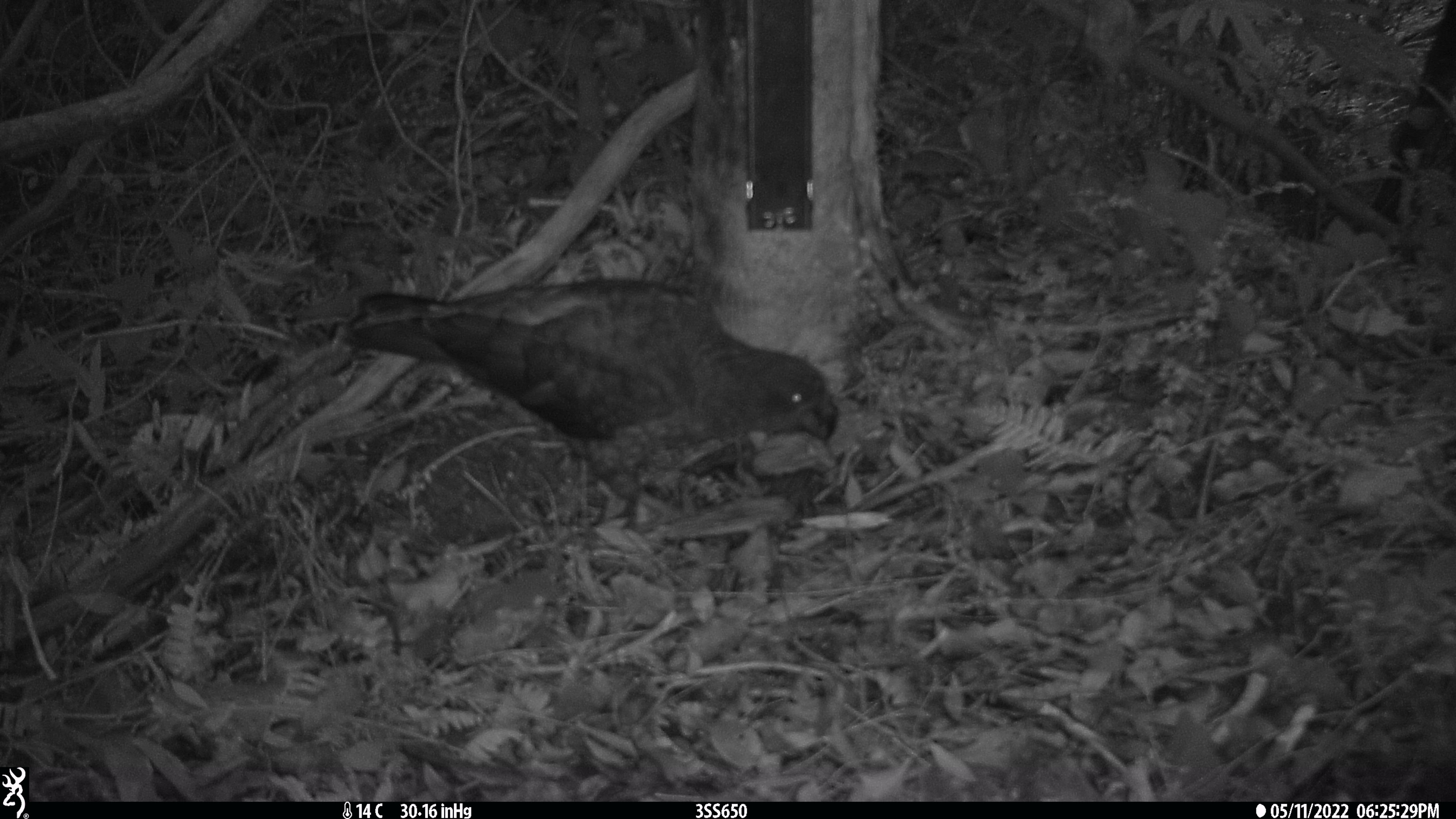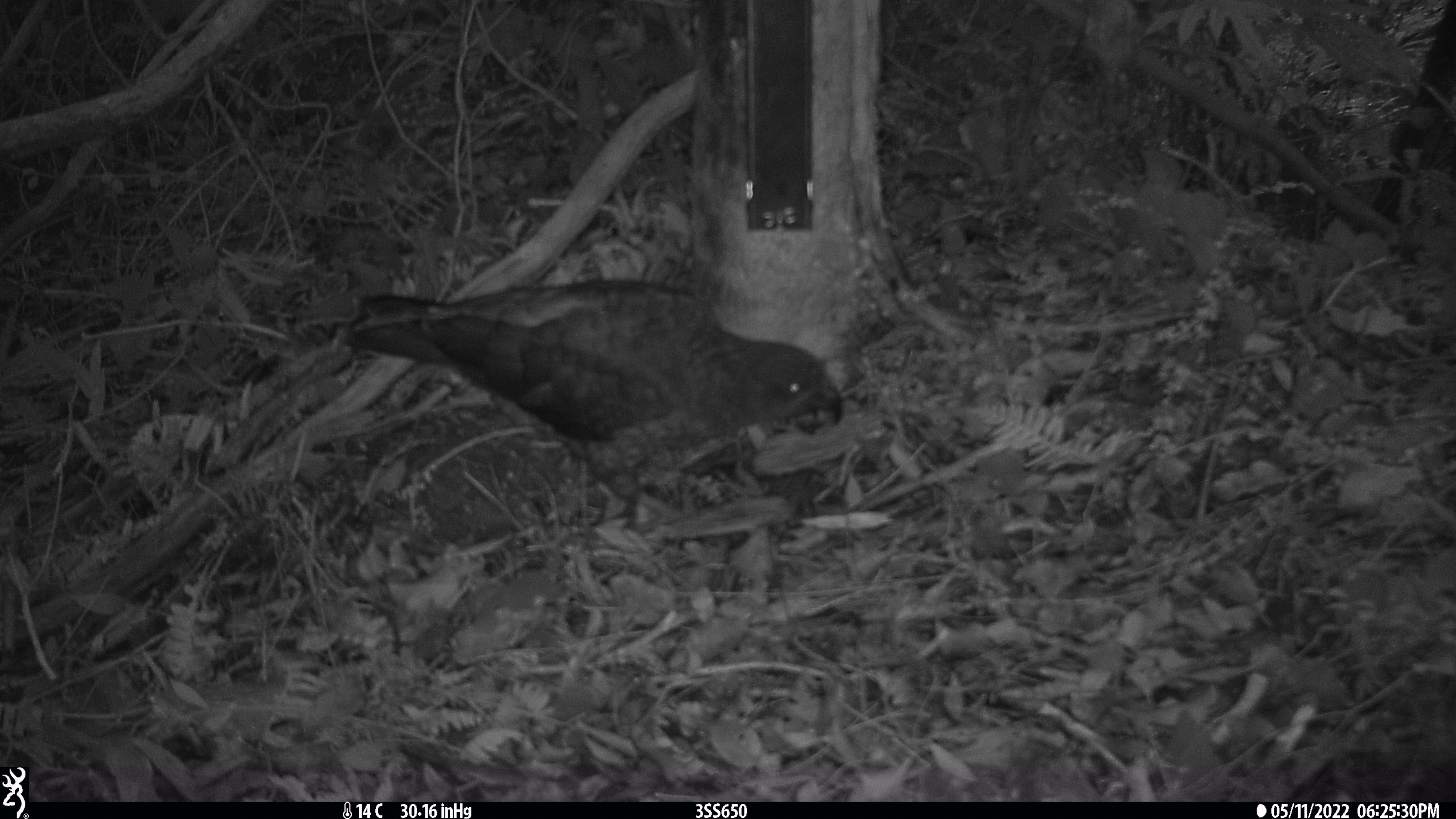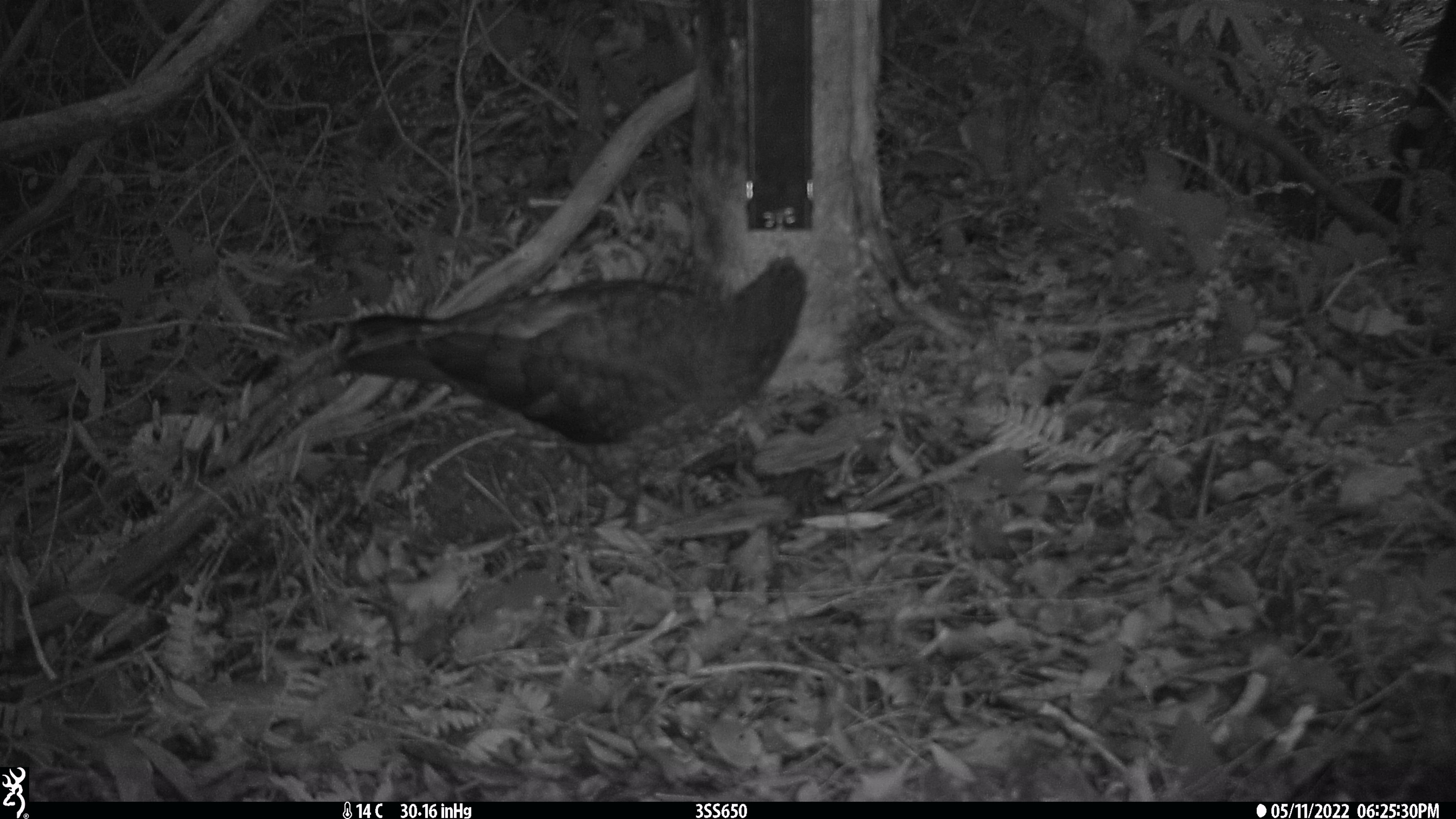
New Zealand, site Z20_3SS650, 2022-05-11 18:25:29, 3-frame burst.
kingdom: Animalia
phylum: Chordata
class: Aves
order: Psittaciformes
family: Strigopidae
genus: Nestor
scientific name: Nestor notabilis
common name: kea